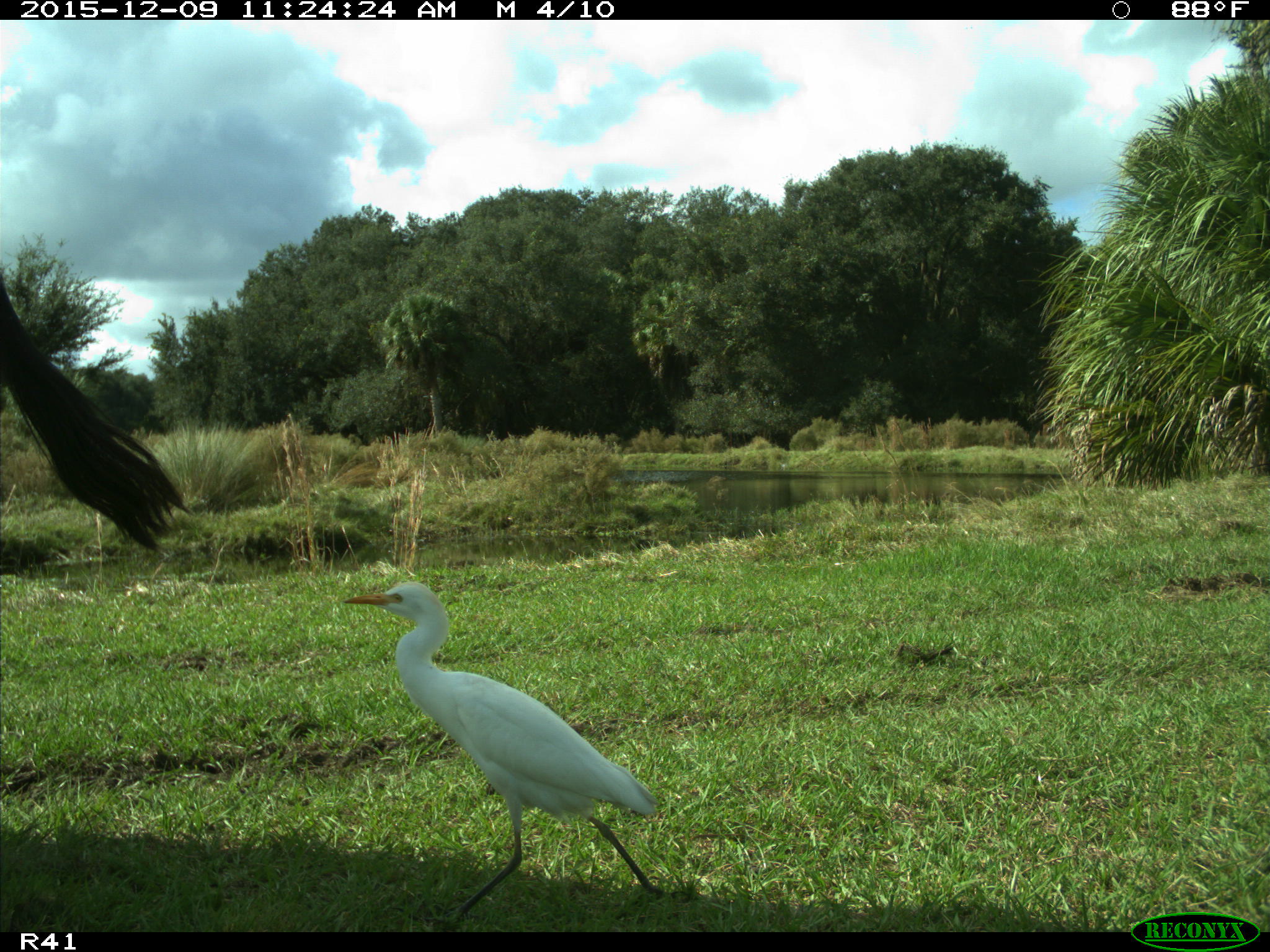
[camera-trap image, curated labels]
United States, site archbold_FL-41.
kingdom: Animalia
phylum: Chordata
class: Mammalia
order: Artiodactyla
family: Bovidae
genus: Bos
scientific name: Bos taurus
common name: domestic cow